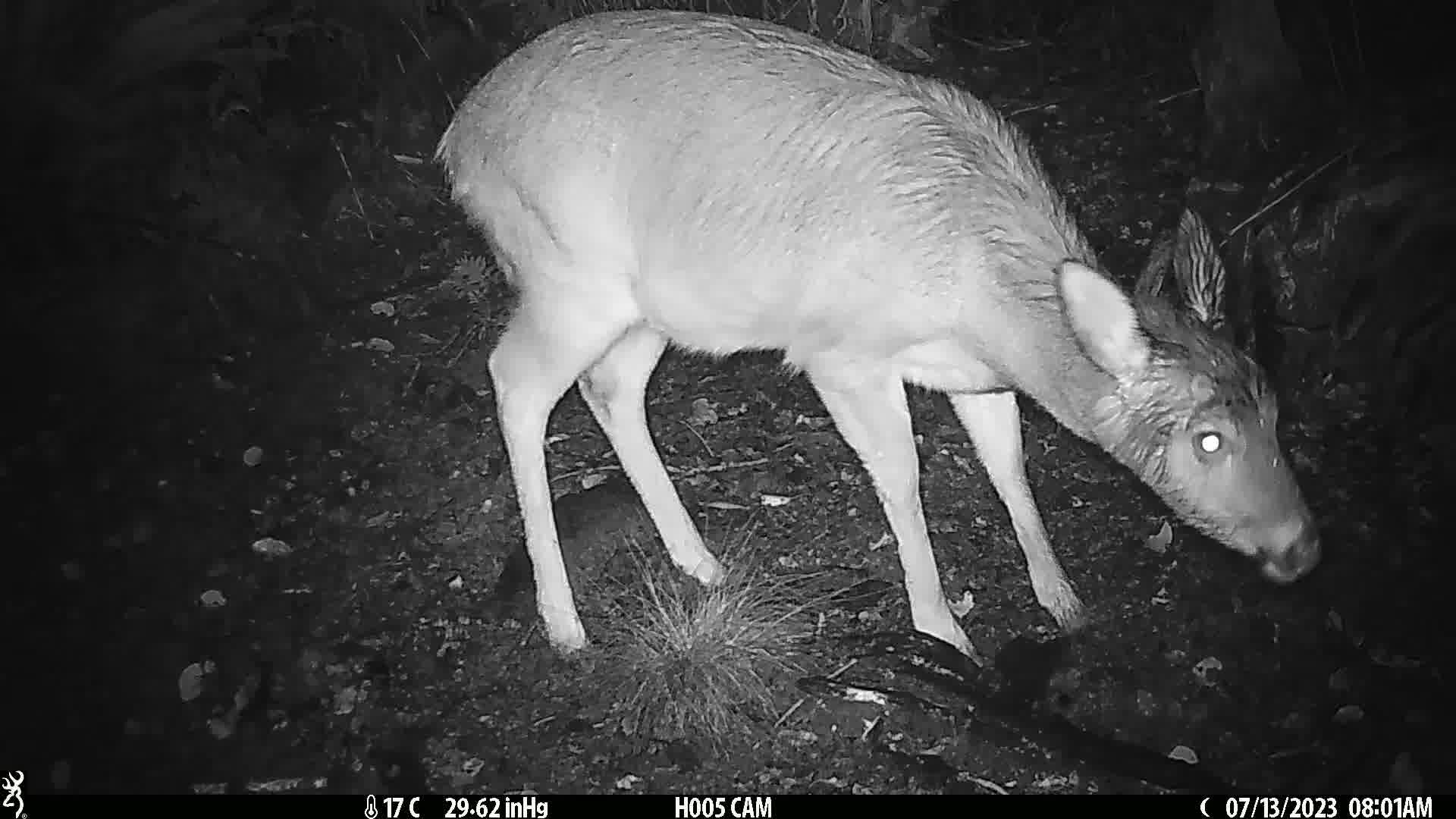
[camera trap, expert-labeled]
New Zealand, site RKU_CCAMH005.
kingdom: Animalia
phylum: Chordata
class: Mammalia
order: Artiodactyla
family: Cervidae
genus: Odocoileus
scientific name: Odocoileus virginianus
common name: white-tailed deer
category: white tailed deer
White tailed deer (white-tailed deer) (Odocoileus virginianus).